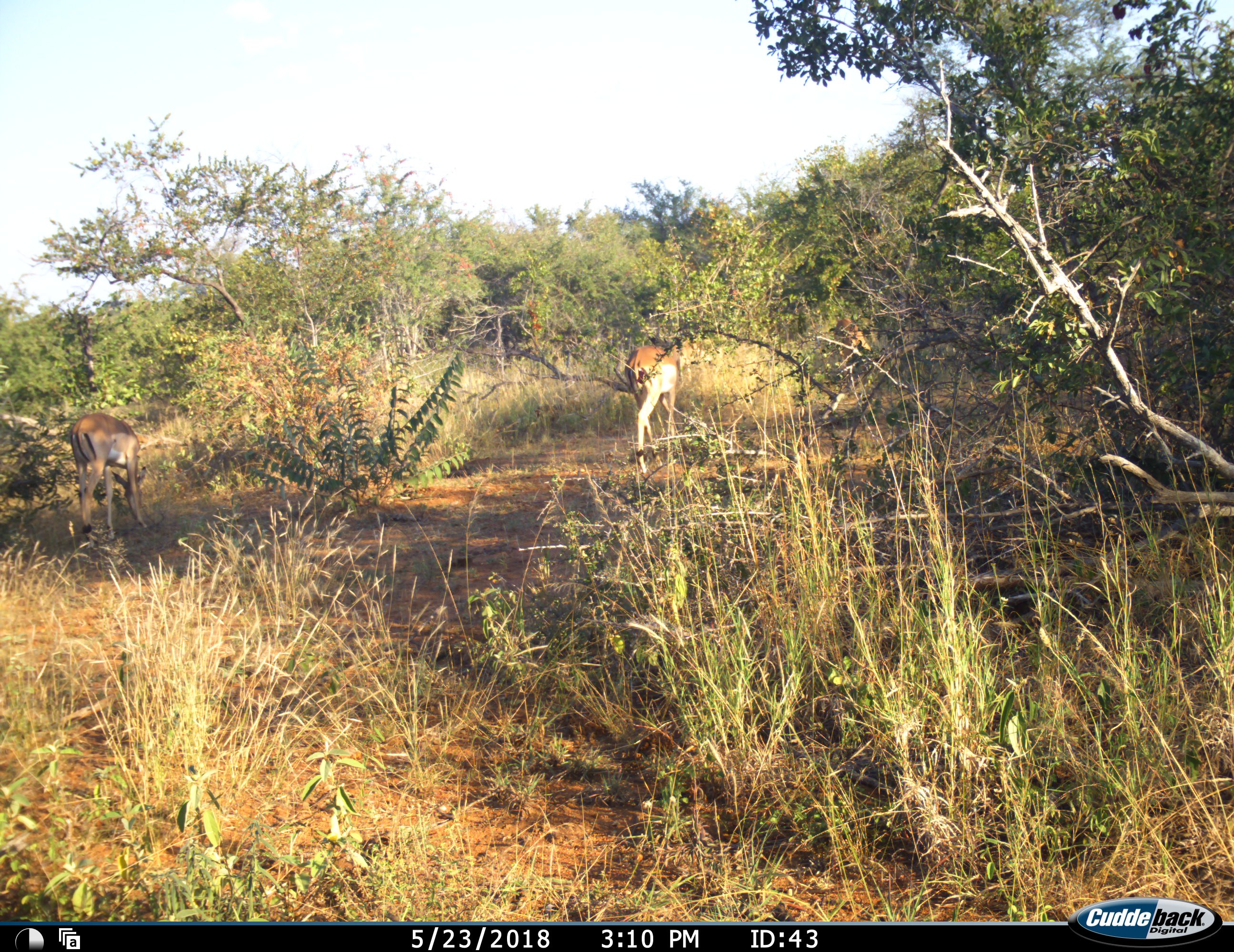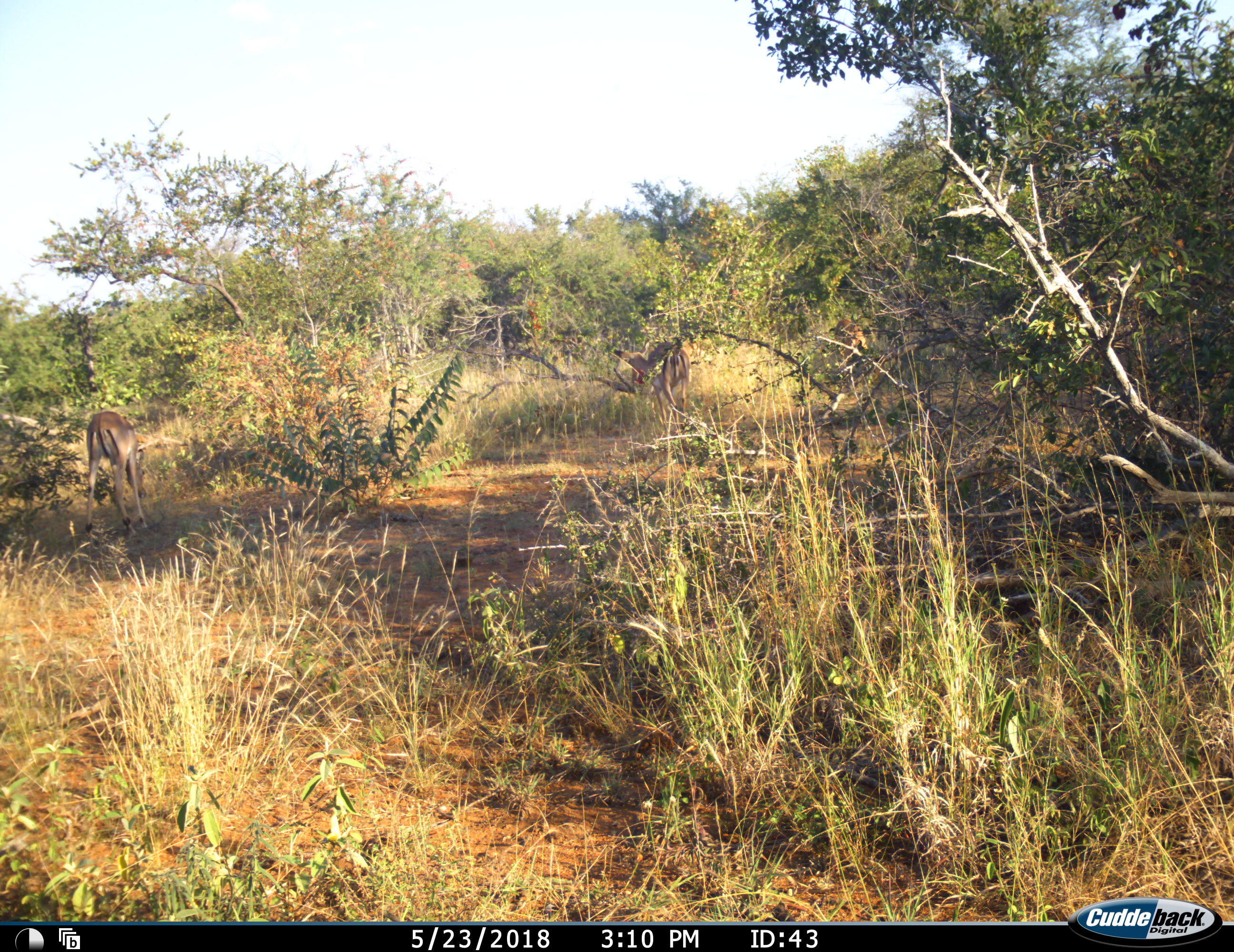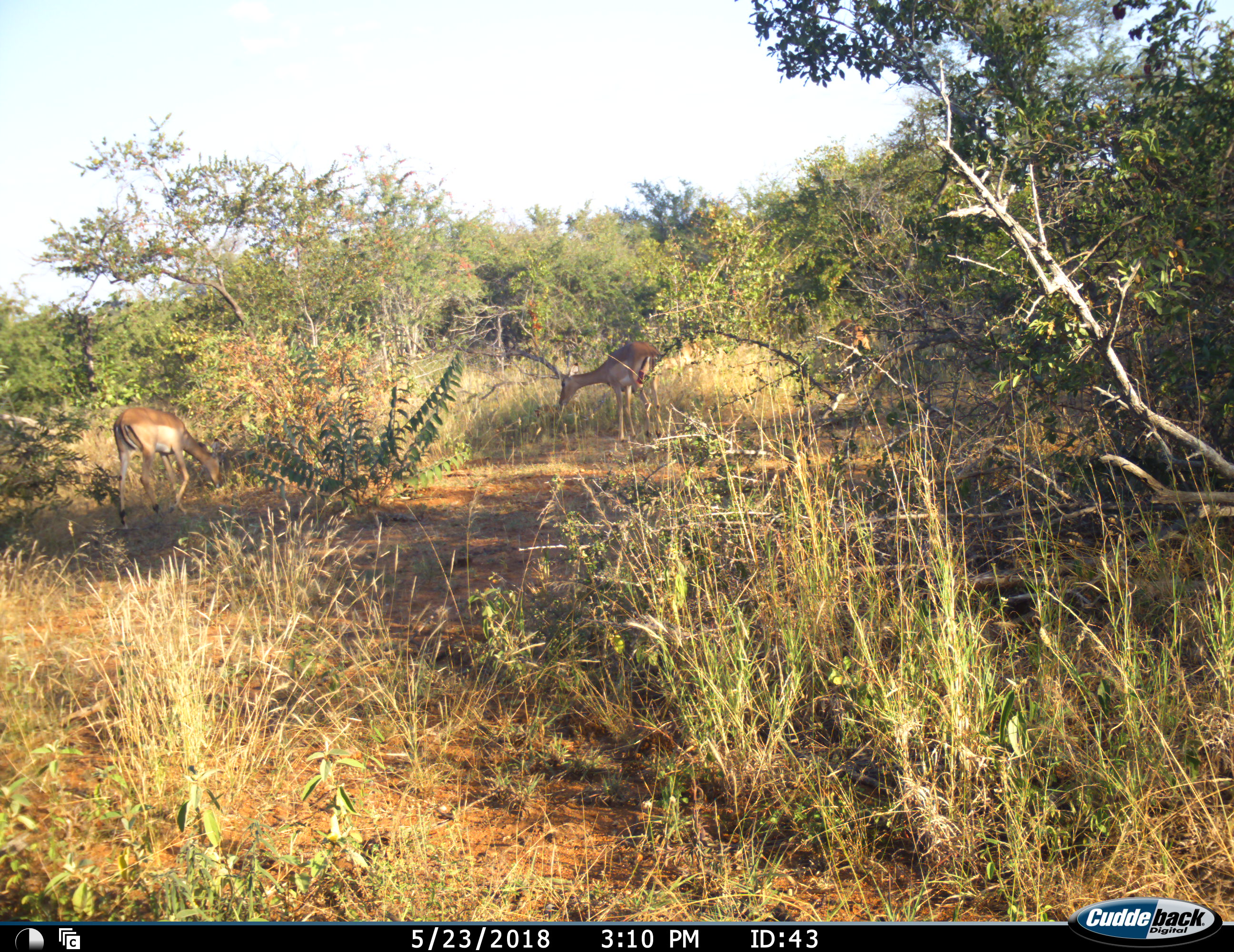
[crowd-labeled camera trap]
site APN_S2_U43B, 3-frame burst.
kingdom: Animalia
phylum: Chordata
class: Mammalia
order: Artiodactyla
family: Bovidae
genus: Aepyceros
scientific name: Aepyceros melampus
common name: impala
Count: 3.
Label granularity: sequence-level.